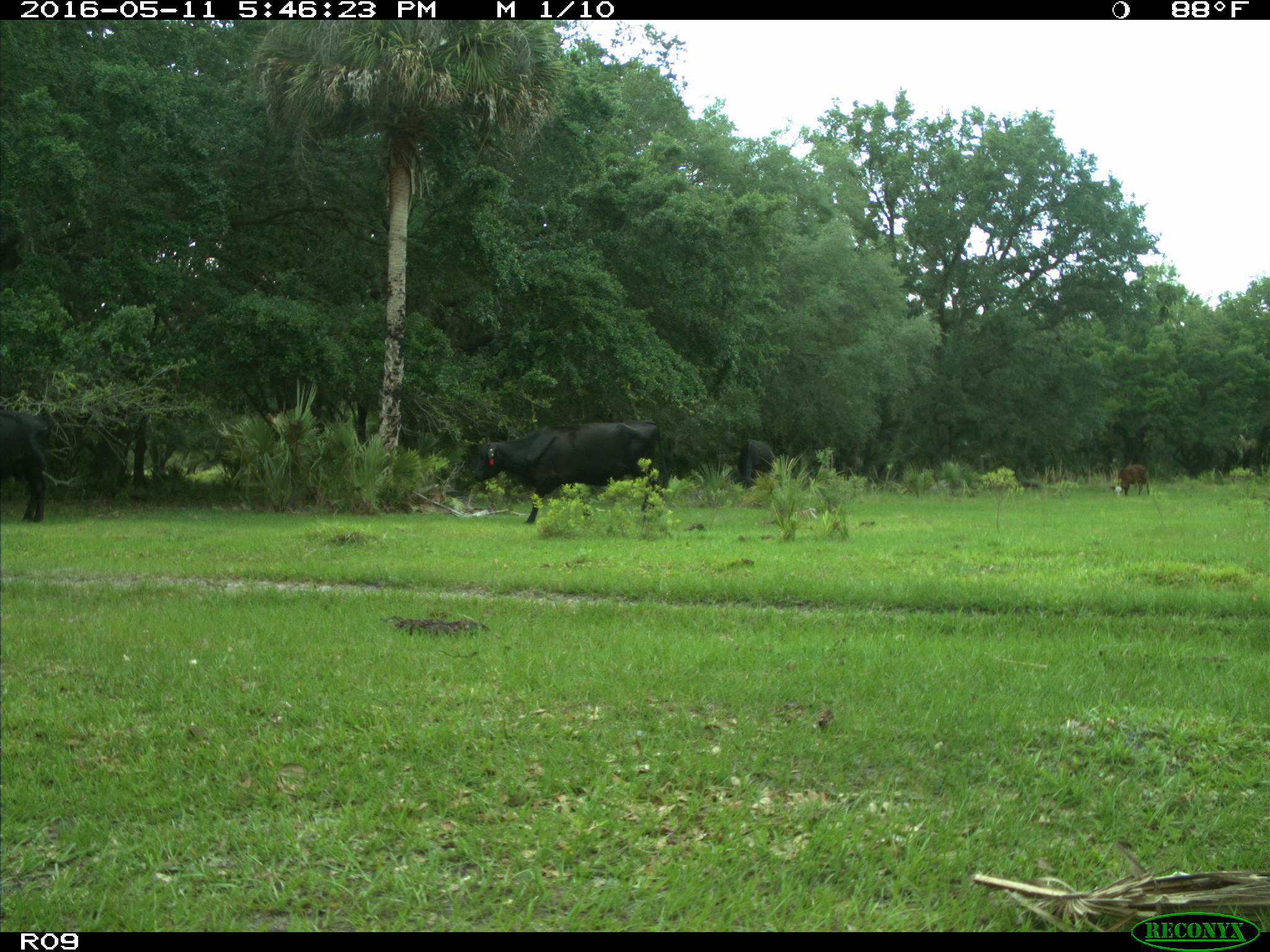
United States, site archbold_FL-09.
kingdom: Animalia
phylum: Chordata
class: Mammalia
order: Artiodactyla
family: Bovidae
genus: Bos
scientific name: Bos taurus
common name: domestic cow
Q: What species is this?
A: Bos taurus (domestic cow).